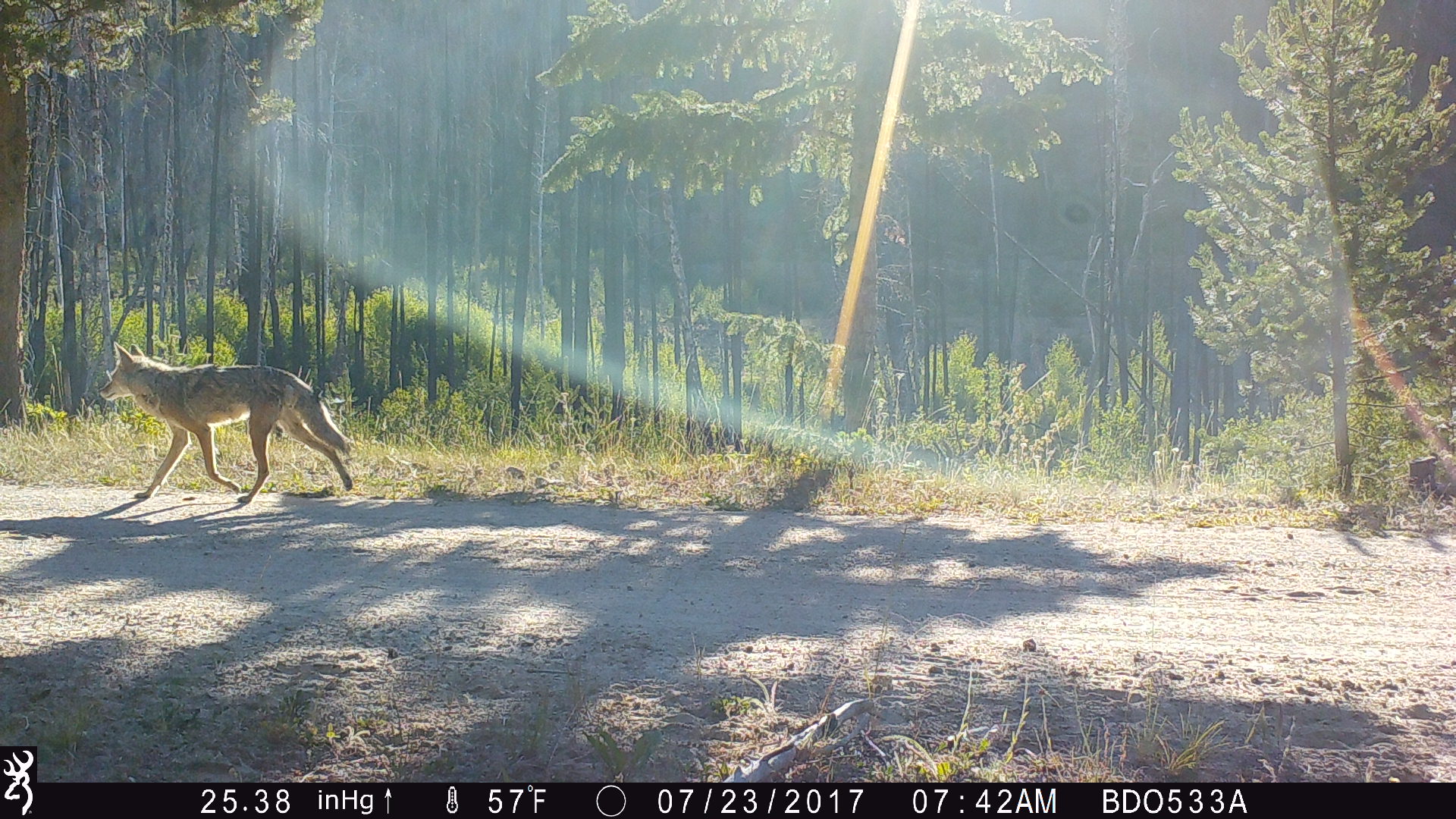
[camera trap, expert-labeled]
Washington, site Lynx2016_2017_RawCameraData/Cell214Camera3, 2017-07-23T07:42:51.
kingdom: Animalia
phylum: Chordata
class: Mammalia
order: Carnivora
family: Canidae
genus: Canis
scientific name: Canis latrans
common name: coyote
Canis latrans (coyote). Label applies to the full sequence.